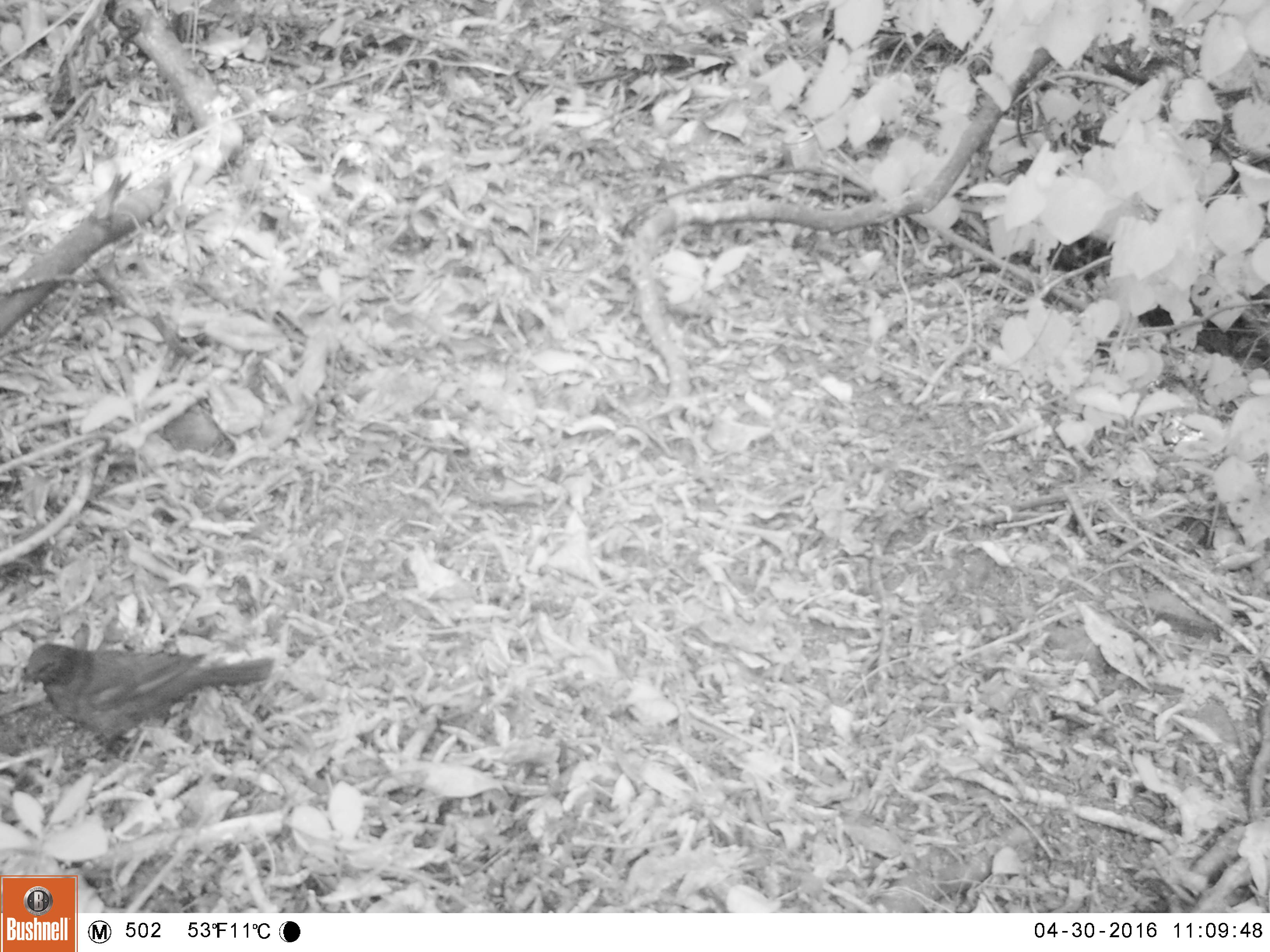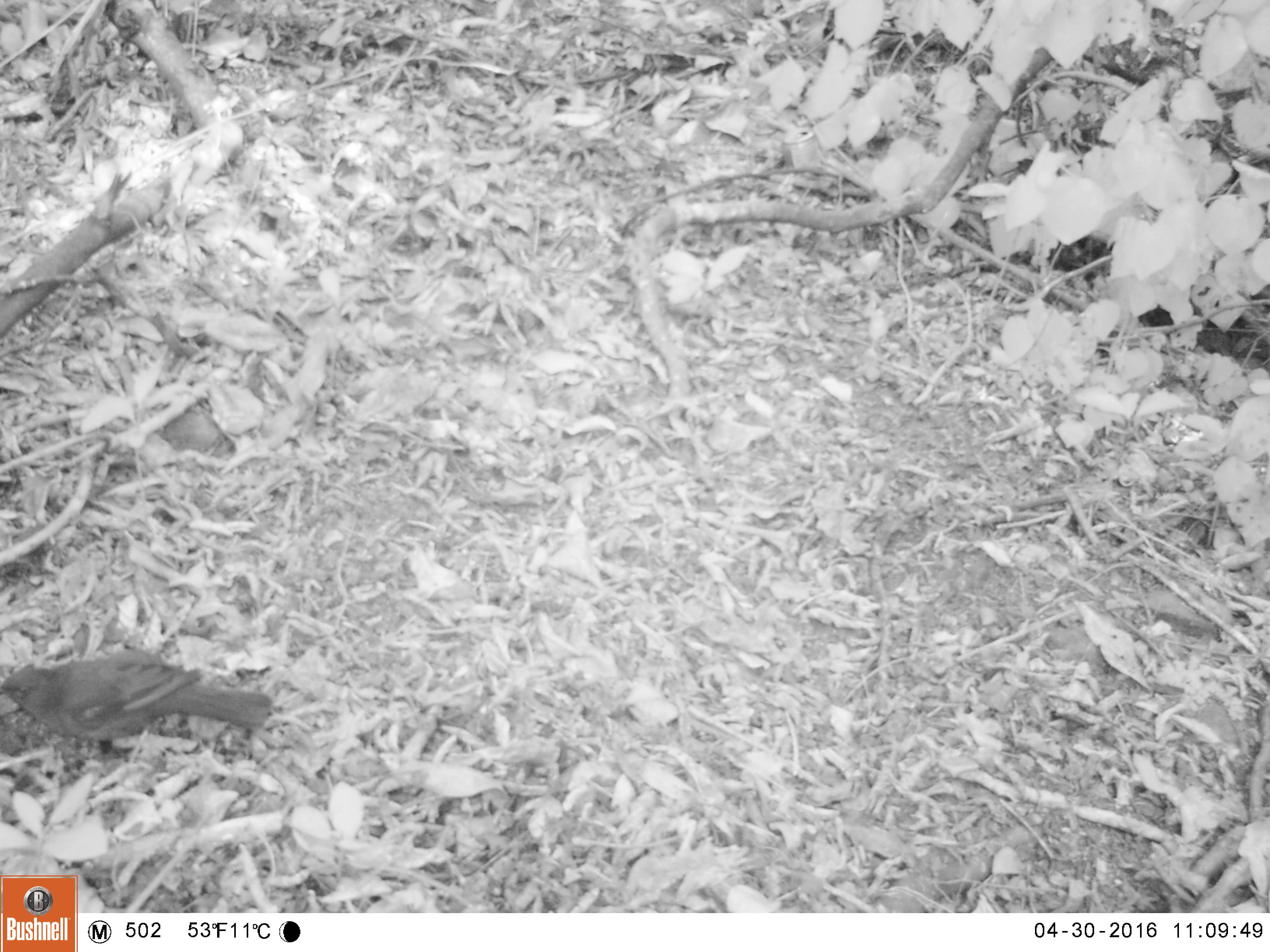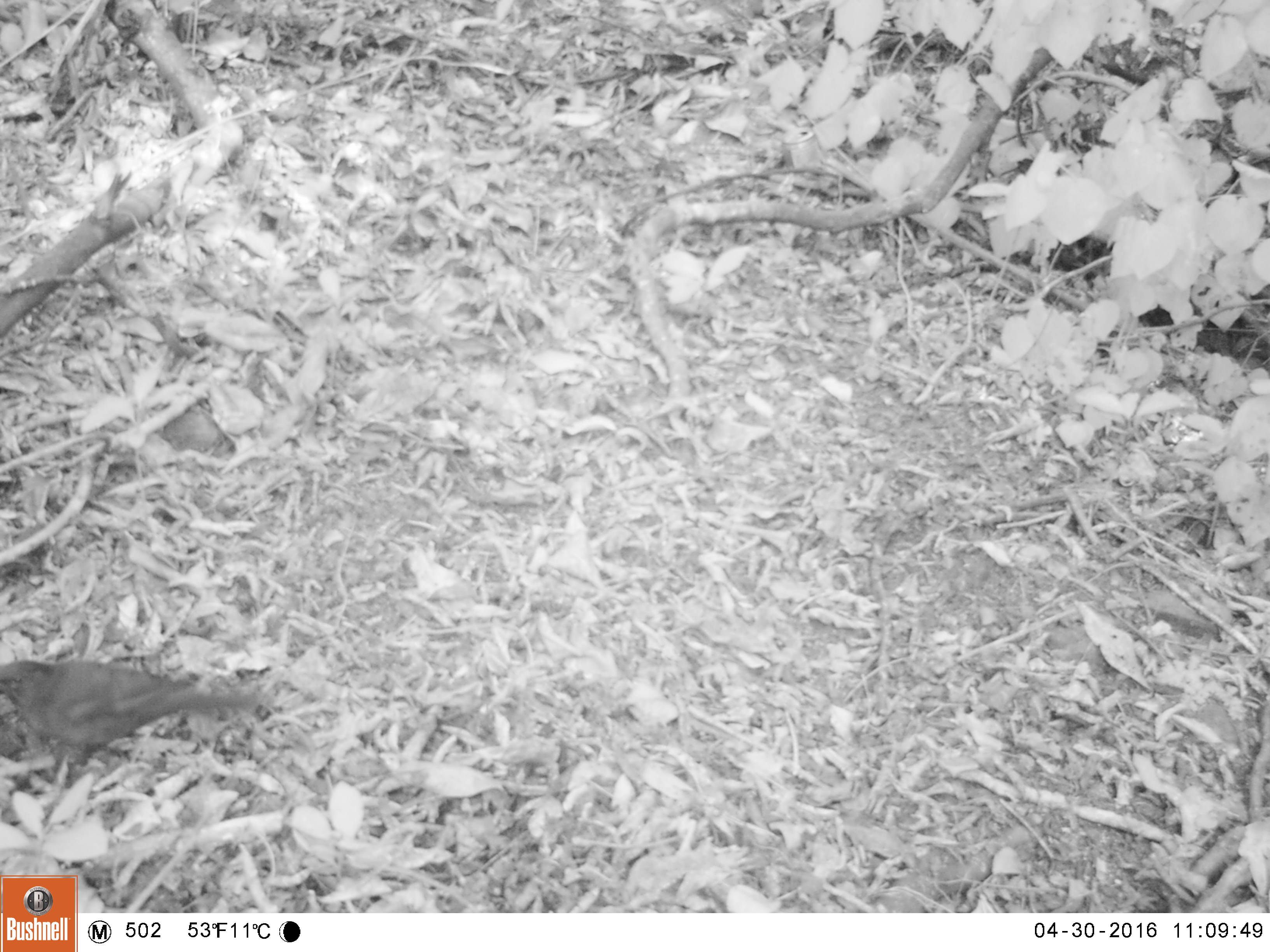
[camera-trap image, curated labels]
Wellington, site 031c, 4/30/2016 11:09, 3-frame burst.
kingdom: Animalia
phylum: Chordata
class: Aves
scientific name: Aves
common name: bird